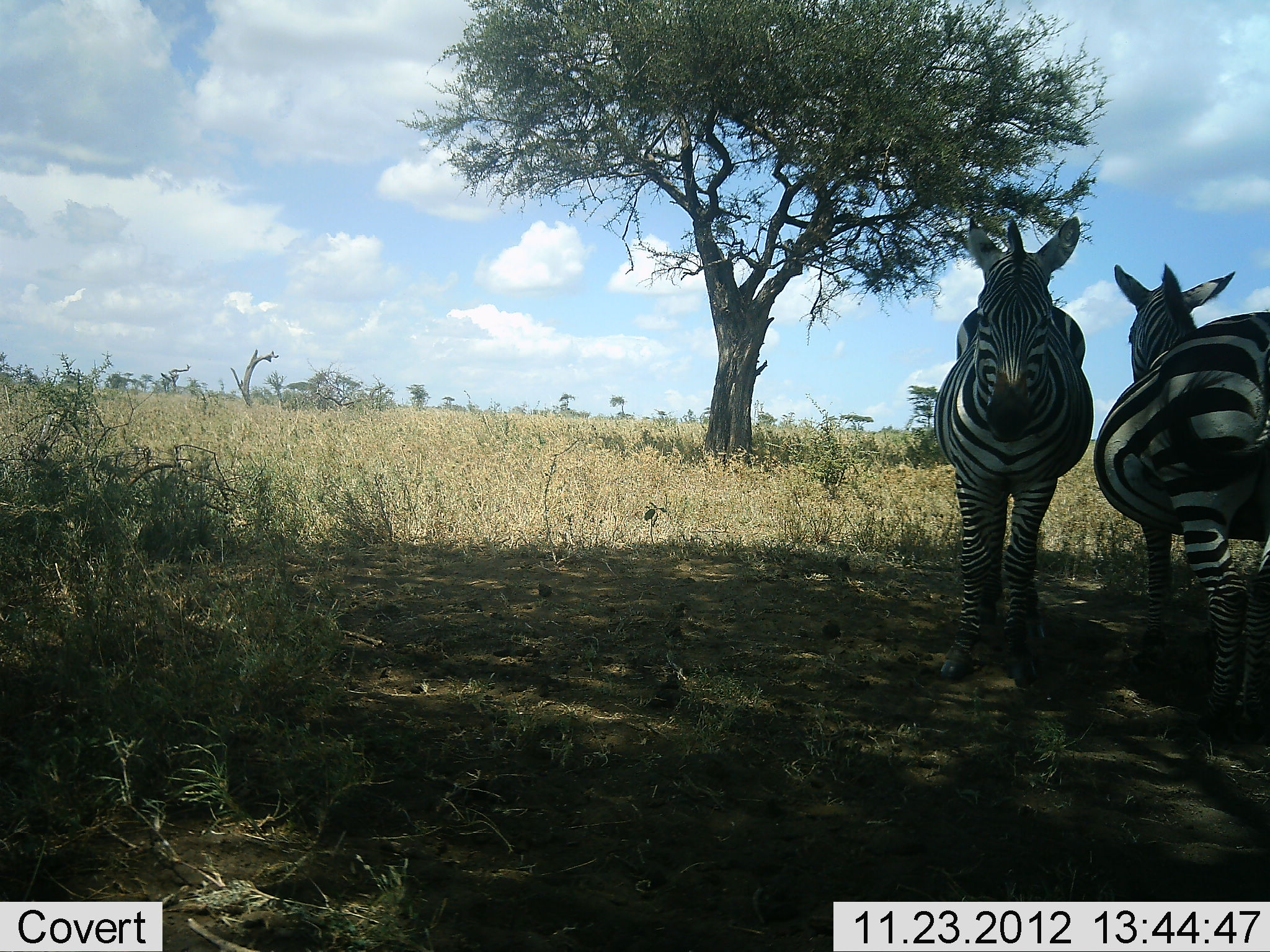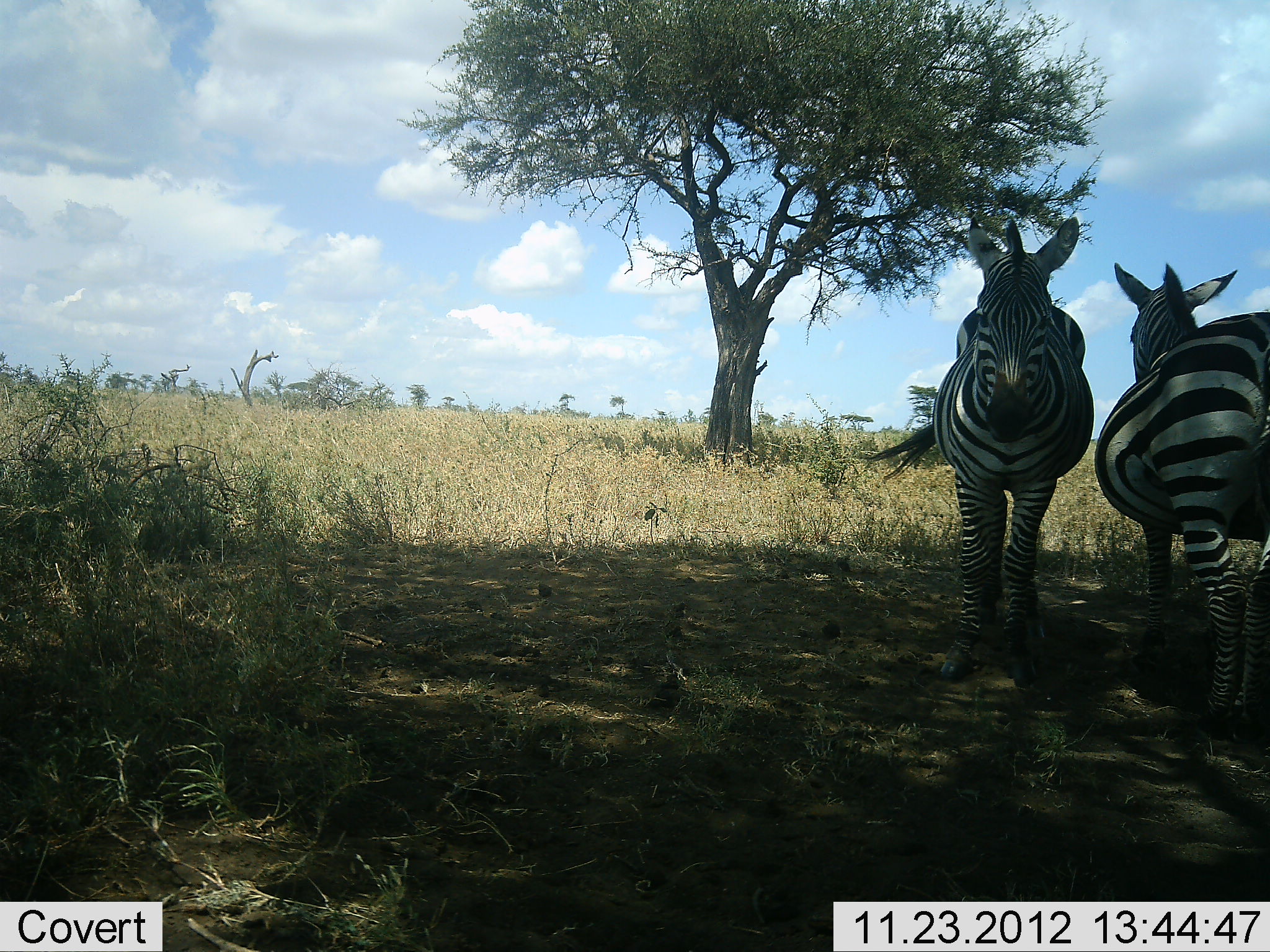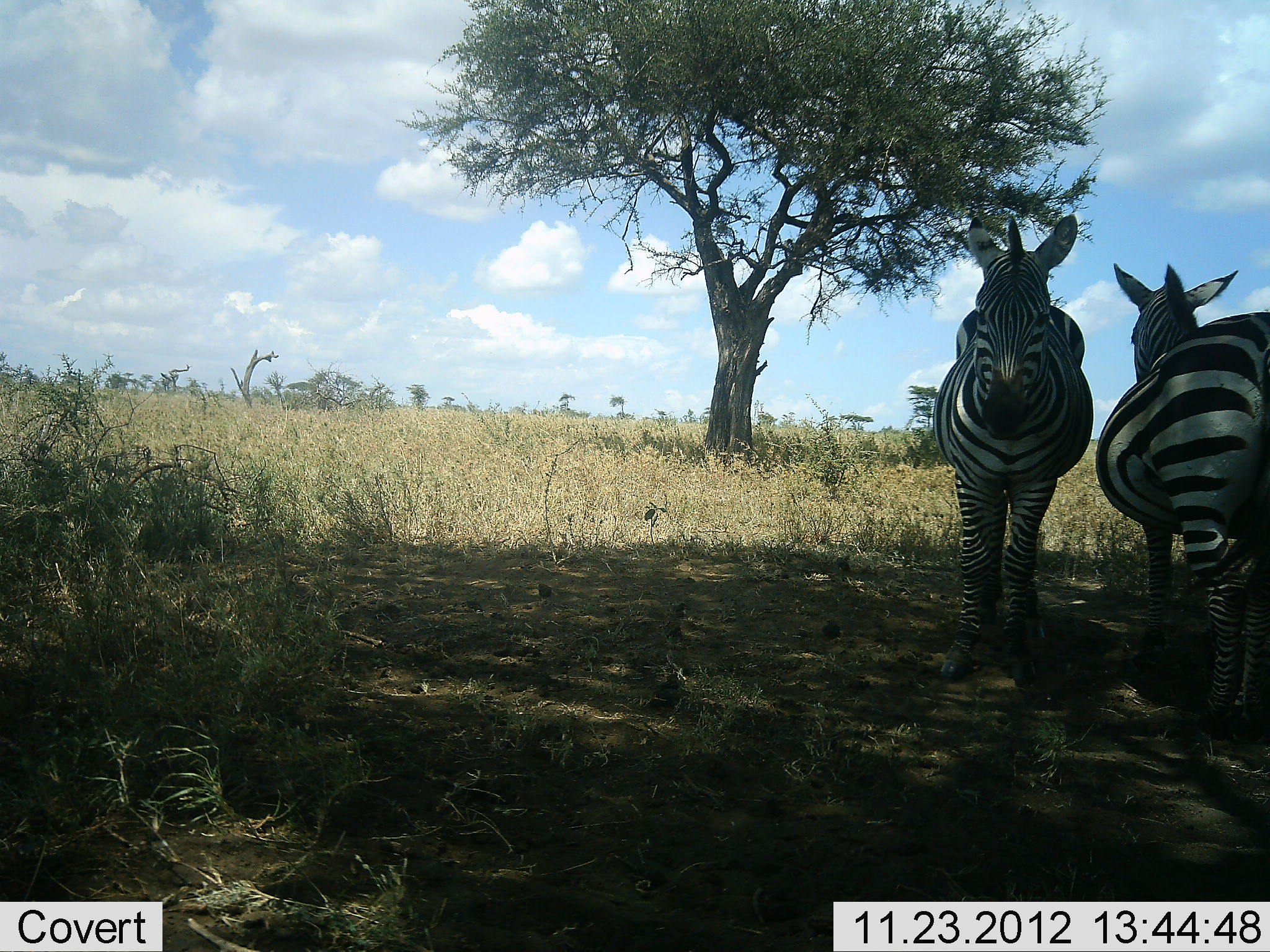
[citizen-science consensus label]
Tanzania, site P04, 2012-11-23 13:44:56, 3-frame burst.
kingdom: Animalia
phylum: Chordata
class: Mammalia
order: Perissodactyla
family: Equidae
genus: Equus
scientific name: Equus quagga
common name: plains zebra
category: zebra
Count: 2.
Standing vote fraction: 100%.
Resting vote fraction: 0%.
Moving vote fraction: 0%.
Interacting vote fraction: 10%.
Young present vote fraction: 0%.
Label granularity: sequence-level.